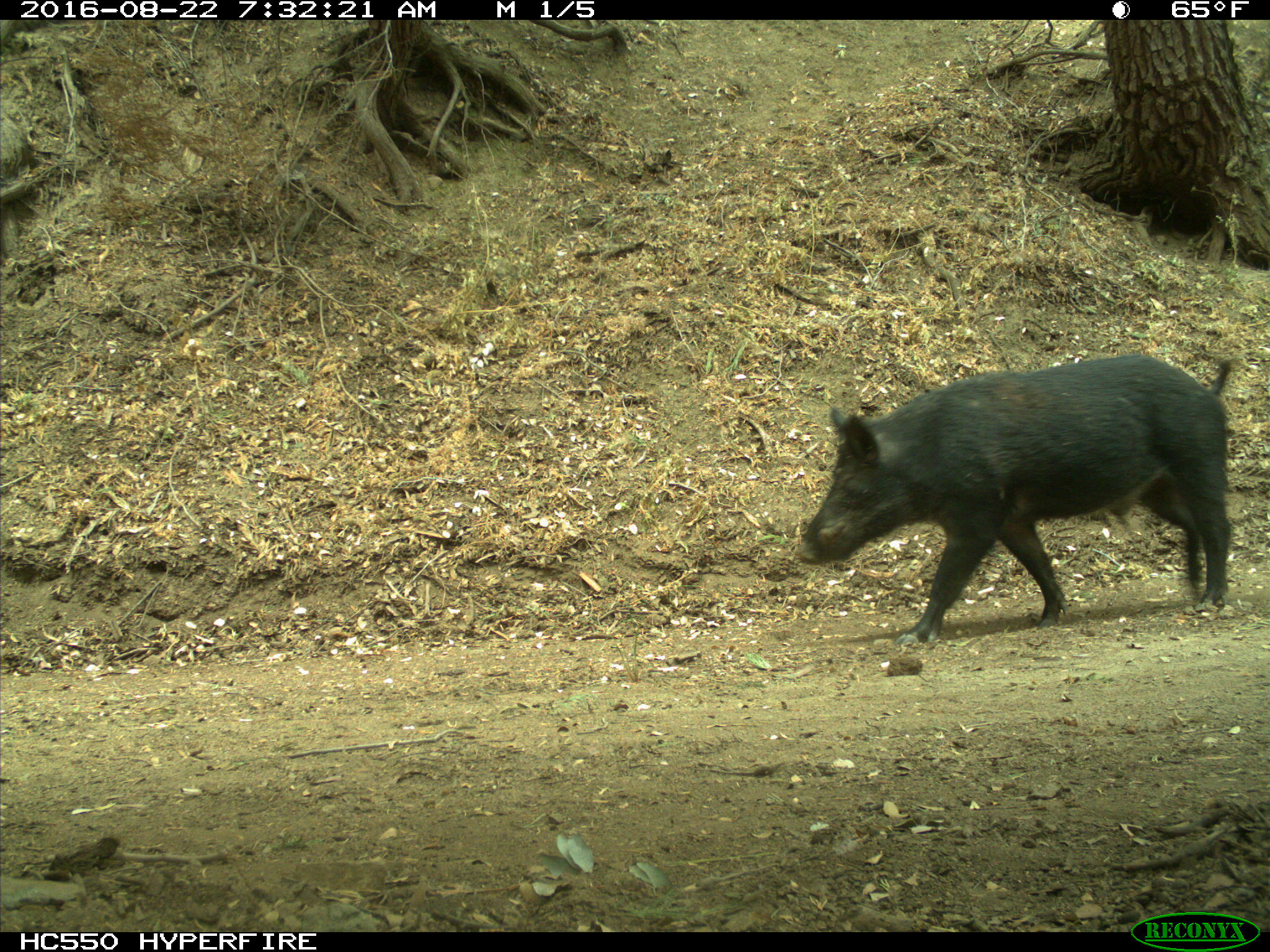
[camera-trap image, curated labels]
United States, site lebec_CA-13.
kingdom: Animalia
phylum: Chordata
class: Mammalia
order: Artiodactyla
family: Suidae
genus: Sus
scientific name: Sus scrofa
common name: wild boar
Sus scrofa (wild boar).